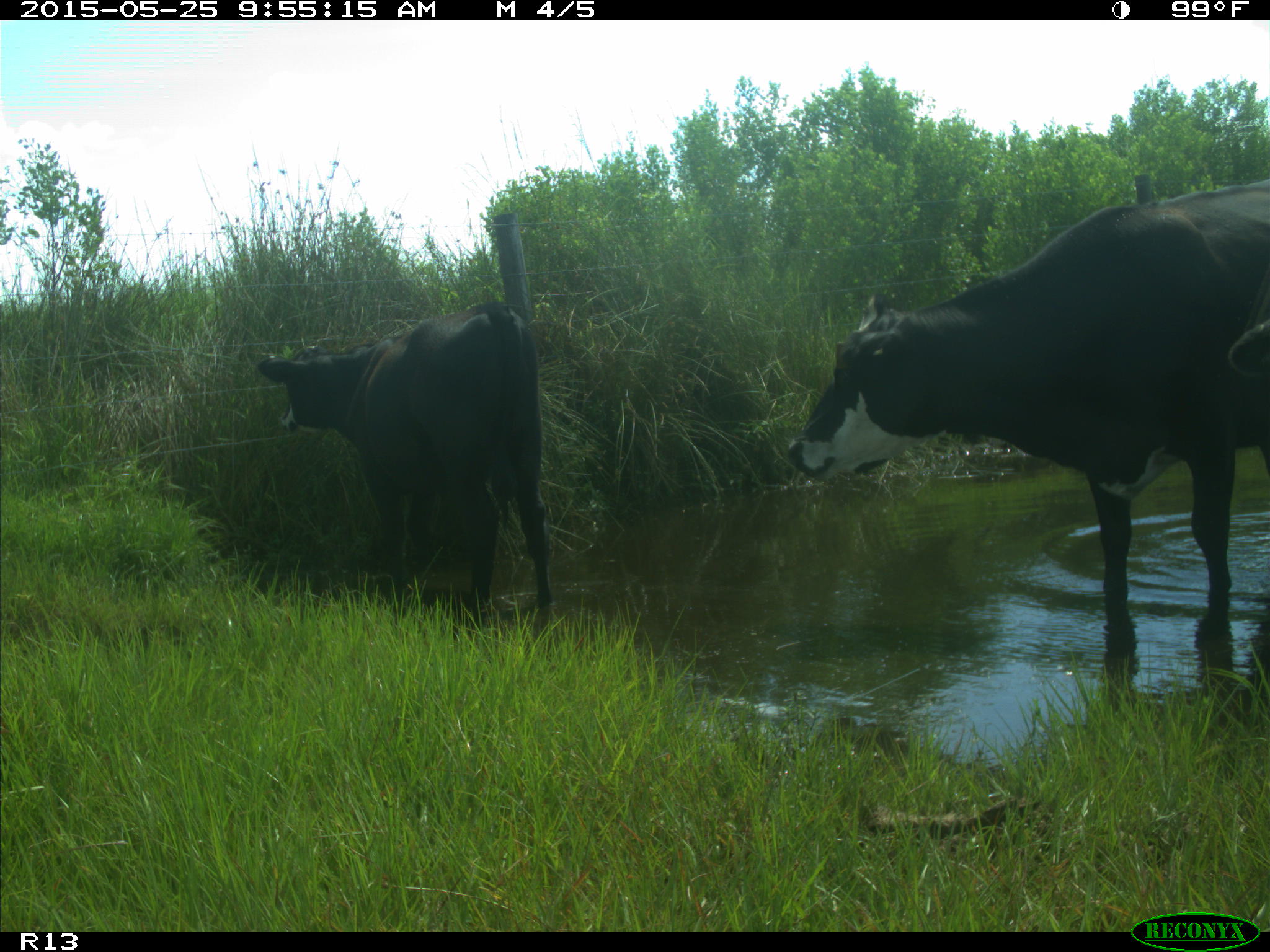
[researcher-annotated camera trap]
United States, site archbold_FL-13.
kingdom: Animalia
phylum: Chordata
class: Mammalia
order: Artiodactyla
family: Bovidae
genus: Bos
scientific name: Bos taurus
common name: domestic cow